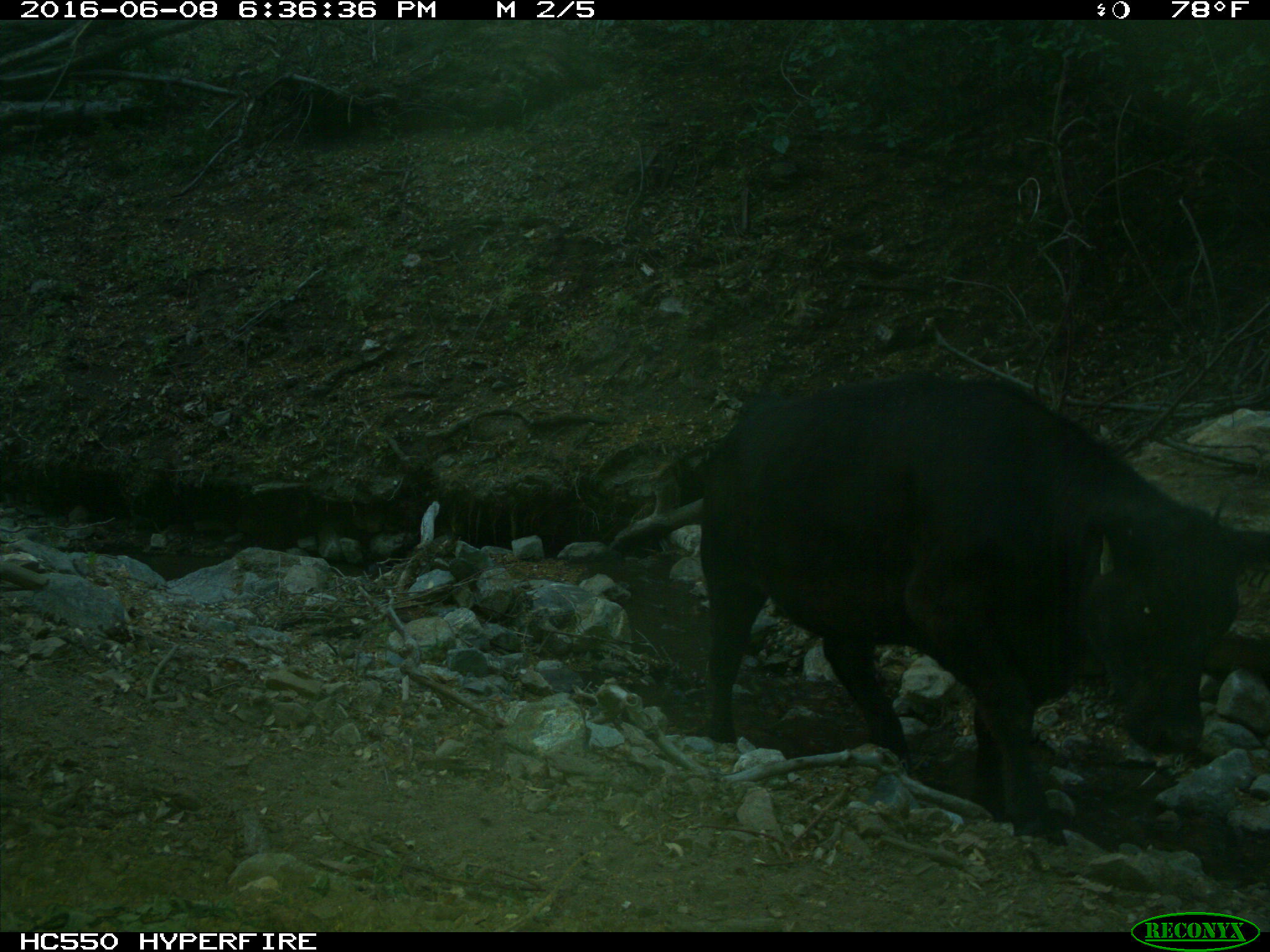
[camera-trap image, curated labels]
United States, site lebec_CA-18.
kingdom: Animalia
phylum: Chordata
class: Mammalia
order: Artiodactyla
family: Bovidae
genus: Bos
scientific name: Bos taurus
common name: domestic cow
Bos taurus (domestic cow).